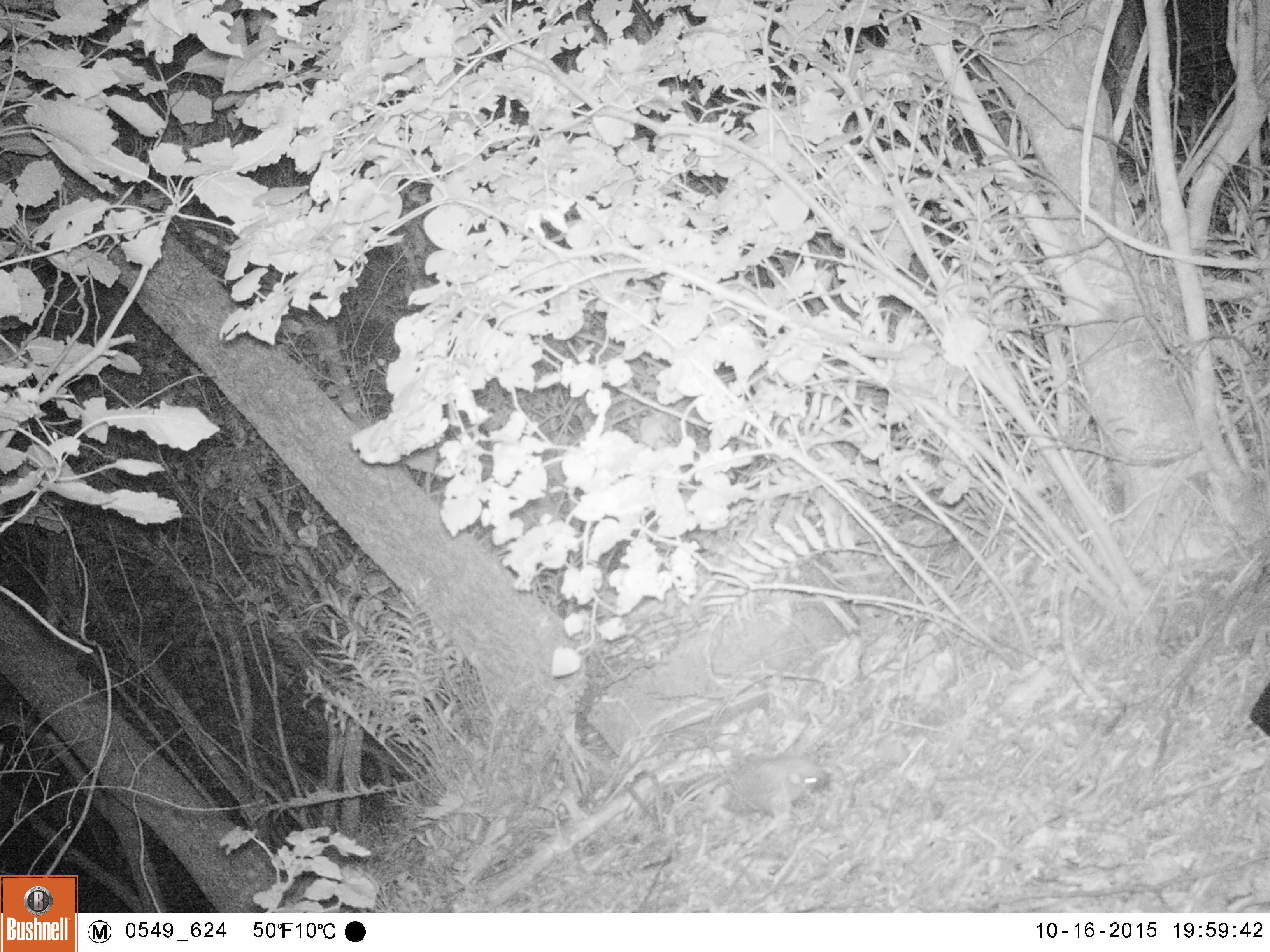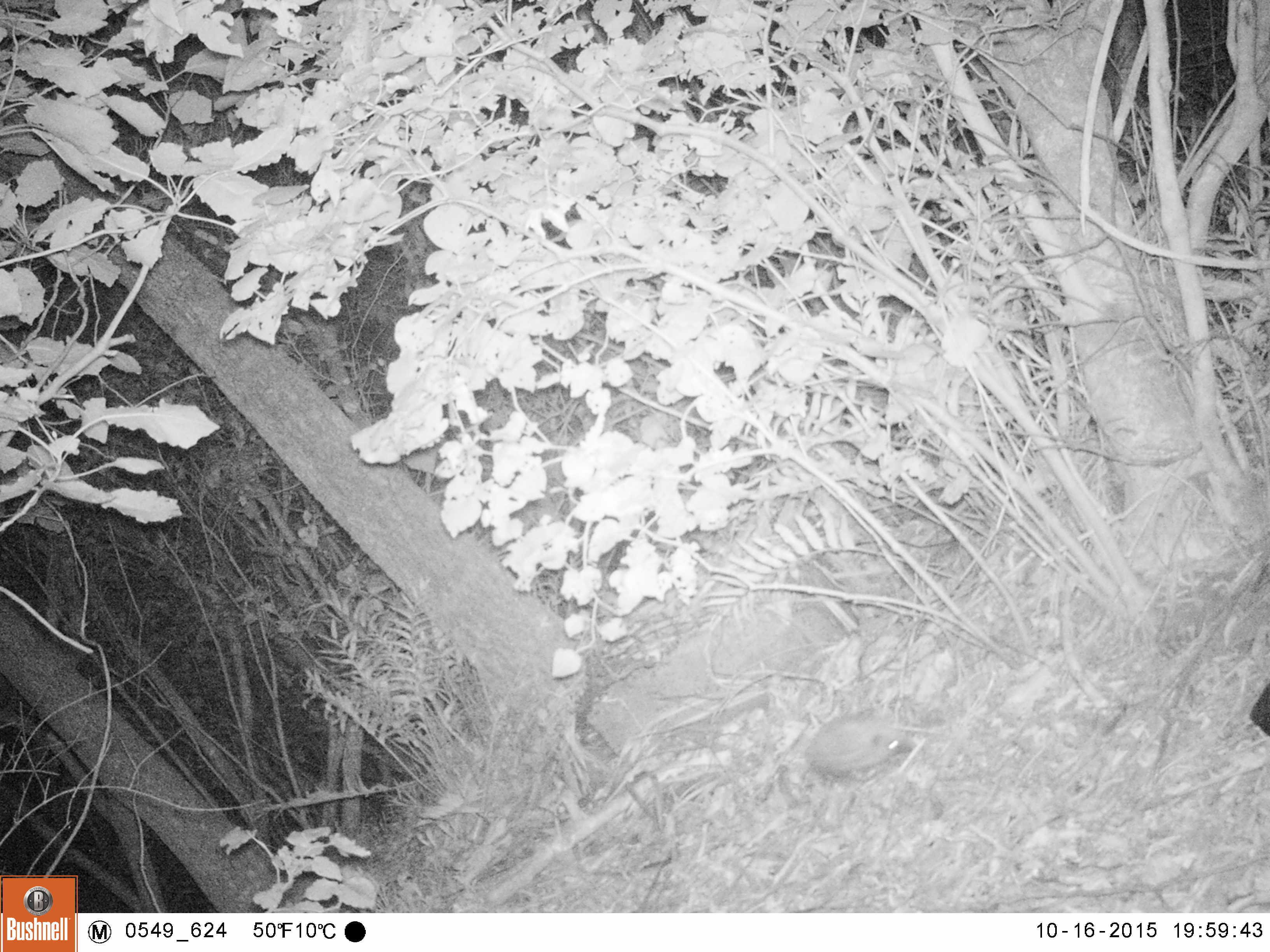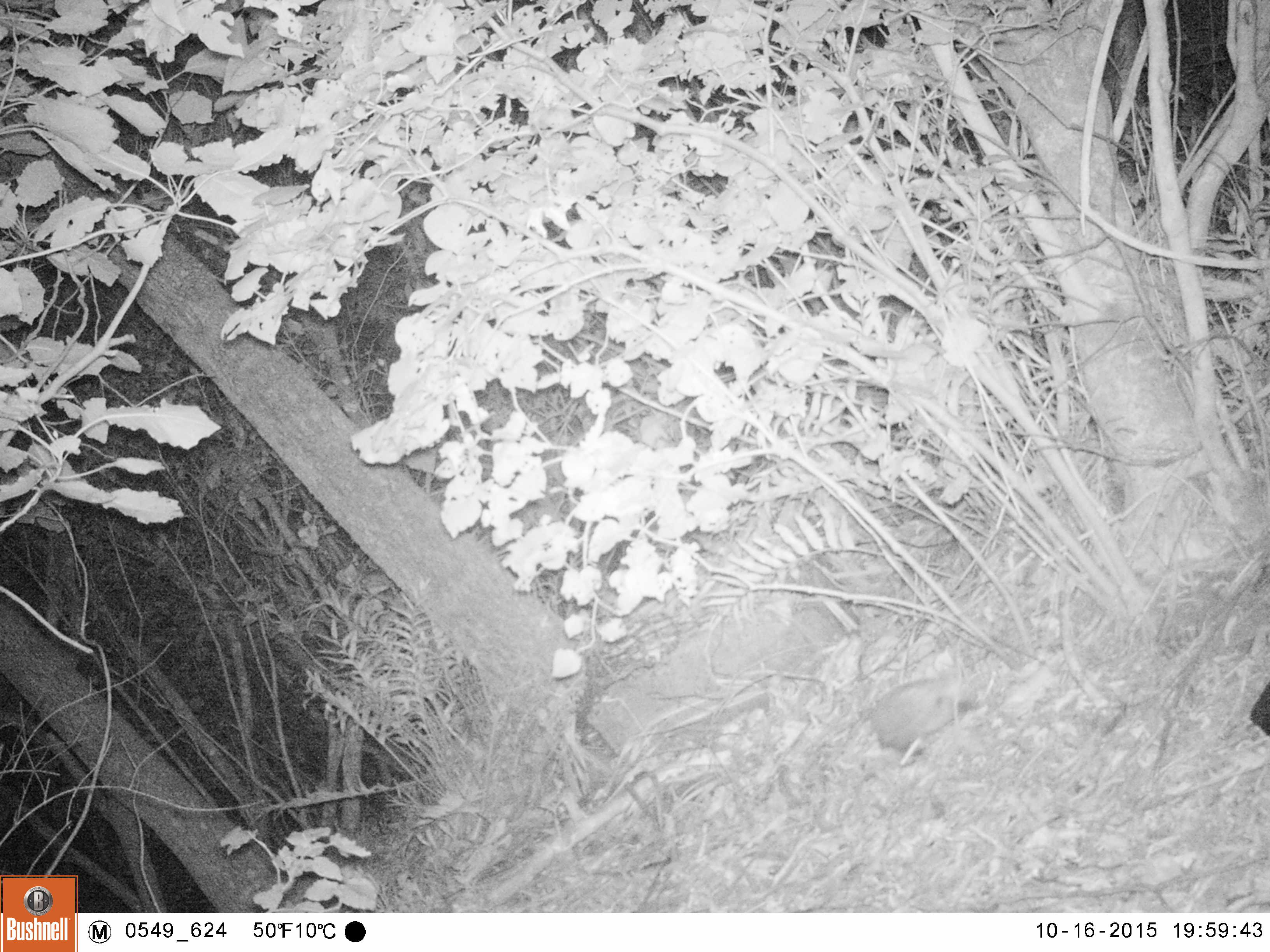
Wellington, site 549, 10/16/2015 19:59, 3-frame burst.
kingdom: Animalia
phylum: Chordata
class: Mammalia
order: Eulipotyphla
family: Erinaceidae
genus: Erinaceus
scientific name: Erinaceus europaeus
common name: hedgehog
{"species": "hedgehog (Erinaceus europaeus)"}